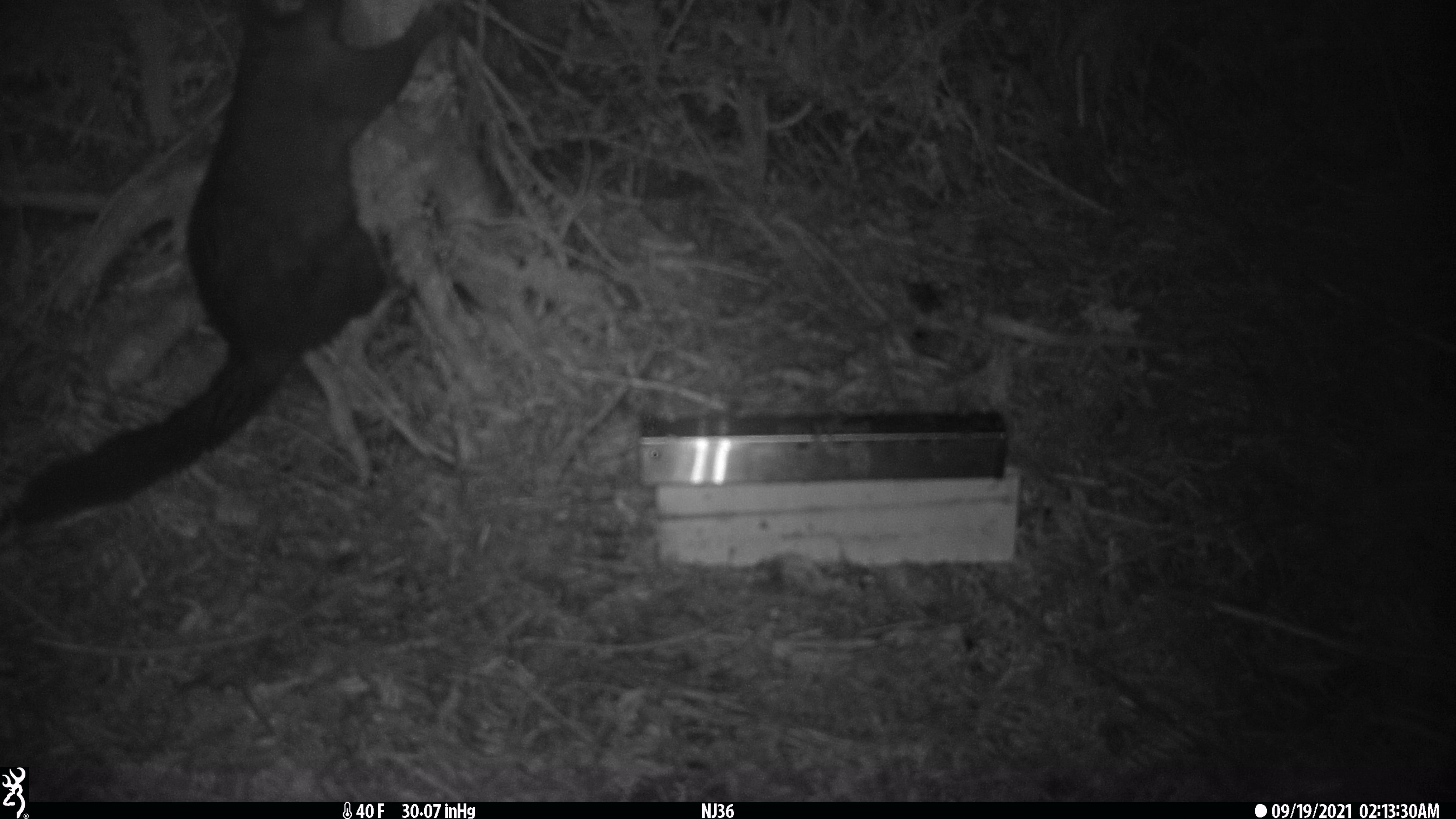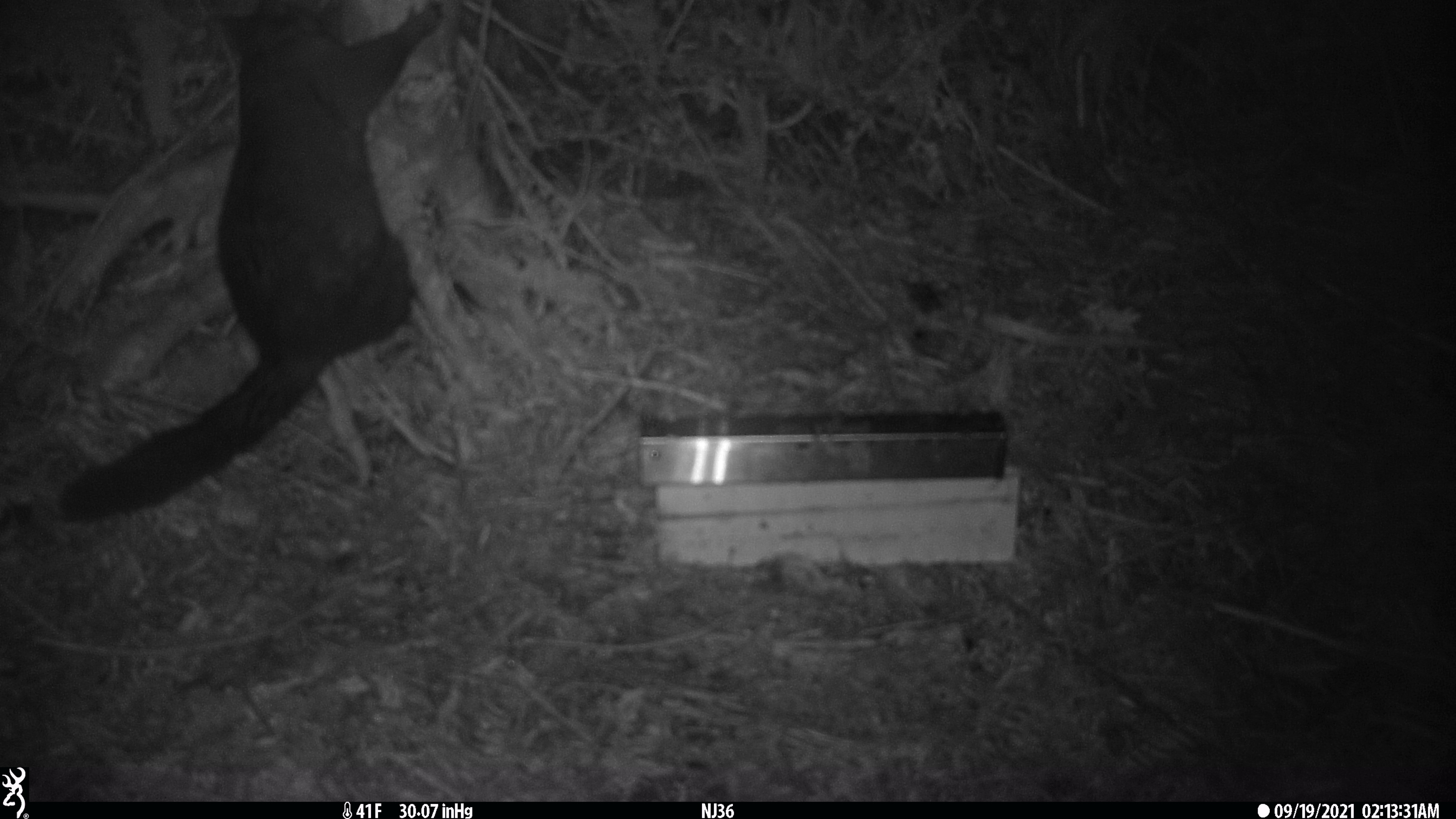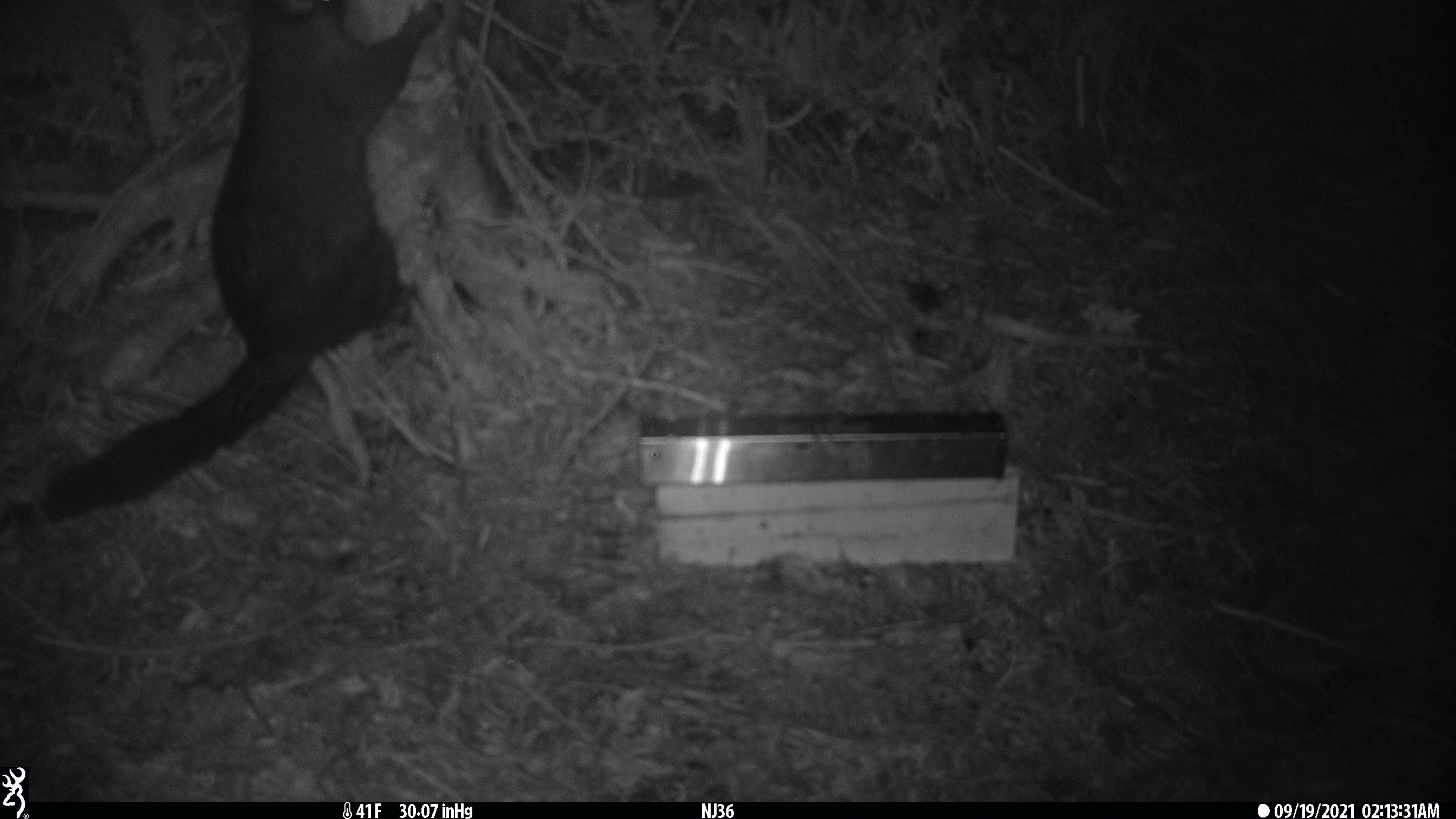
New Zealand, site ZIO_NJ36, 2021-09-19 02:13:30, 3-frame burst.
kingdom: Animalia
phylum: Chordata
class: Mammalia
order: Diprotodontia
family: Phalangeridae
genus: Trichosurus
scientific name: Trichosurus vulpecula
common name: common brushtail possum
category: possum